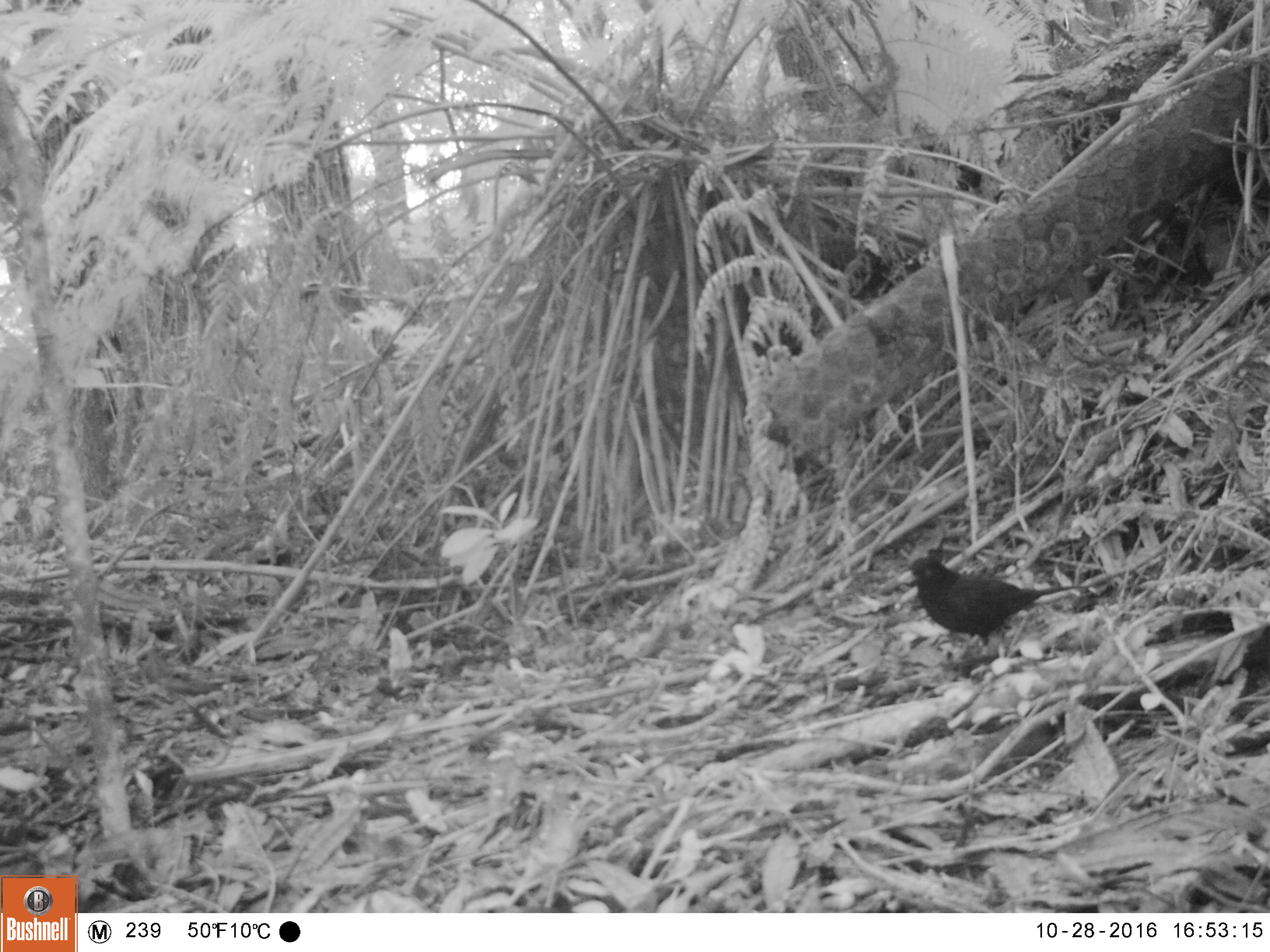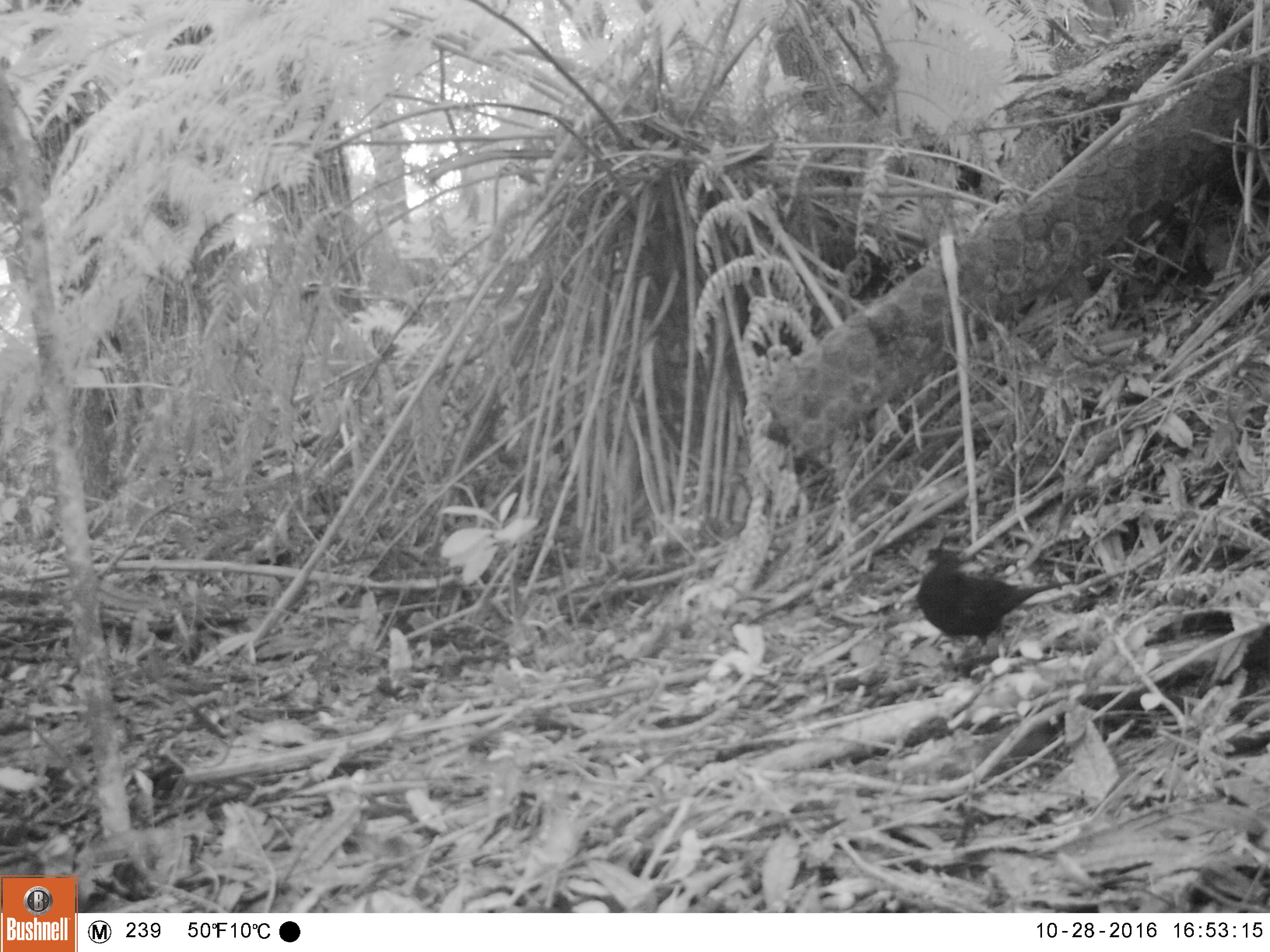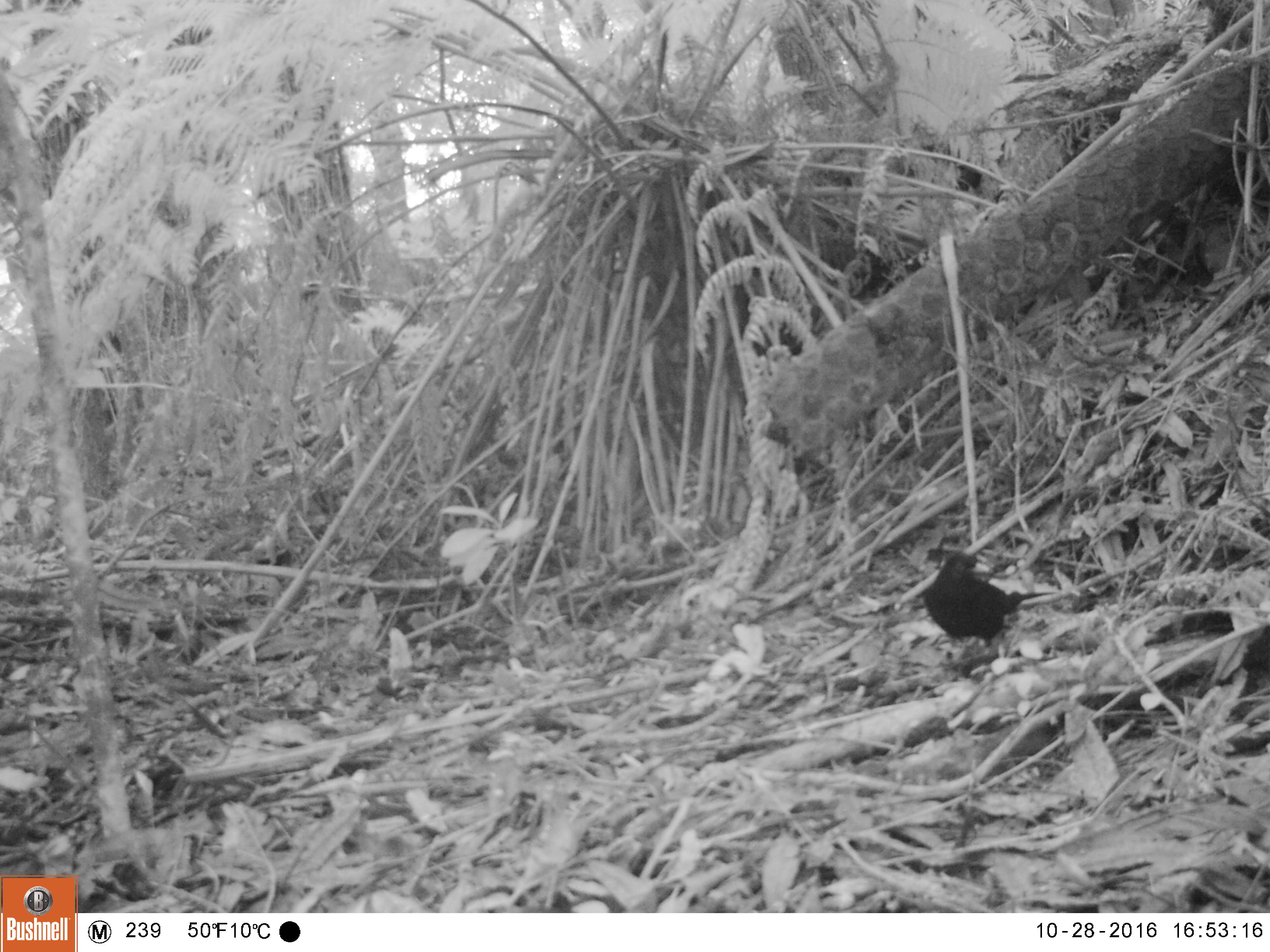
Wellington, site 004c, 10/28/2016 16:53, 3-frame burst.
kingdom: Animalia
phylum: Chordata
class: Aves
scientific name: Aves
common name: bird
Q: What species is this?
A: Bird (Aves).